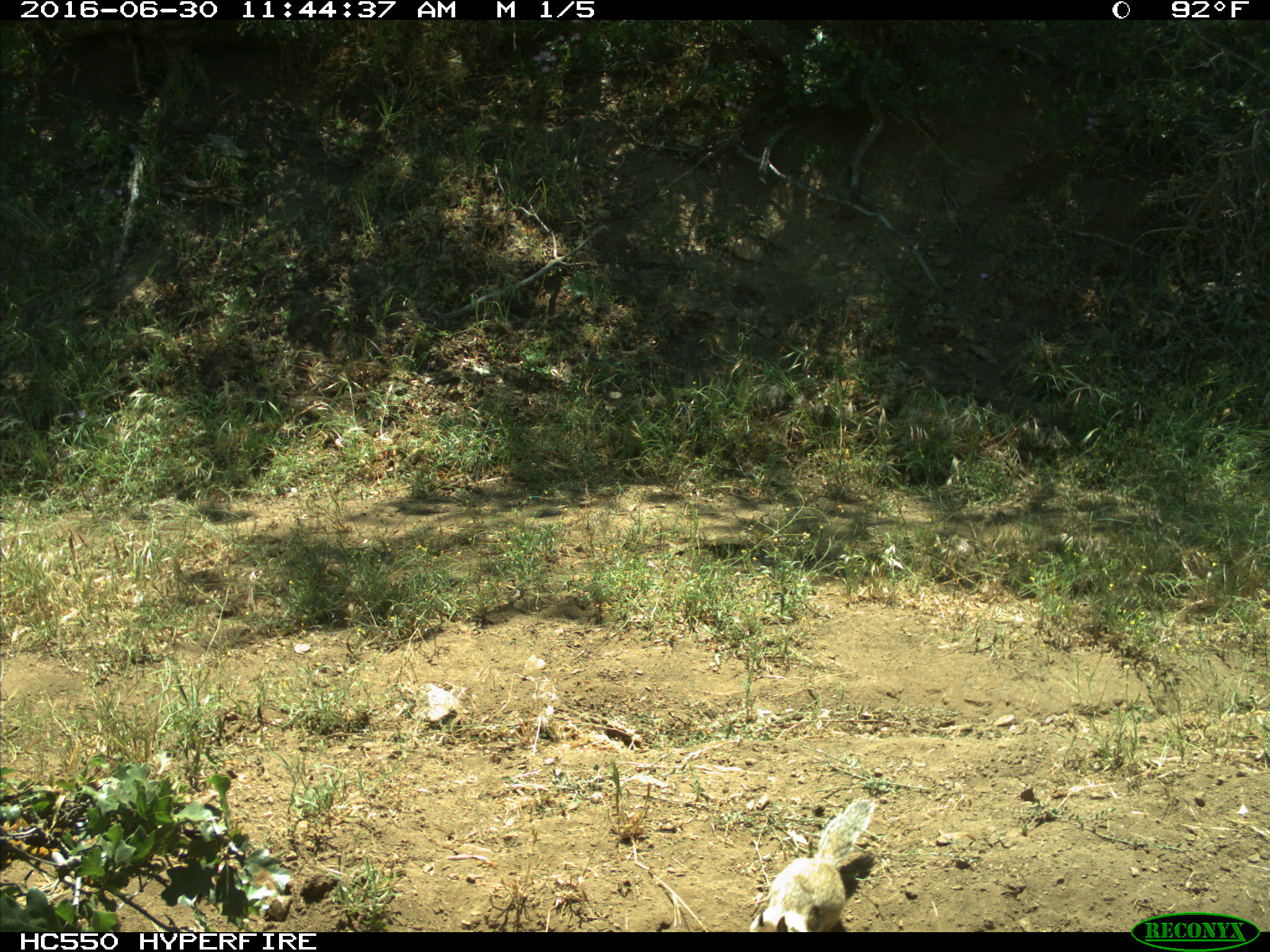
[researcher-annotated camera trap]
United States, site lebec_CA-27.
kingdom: Animalia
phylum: Chordata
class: Mammalia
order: Rodentia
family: Sciuridae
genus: Otospermophilus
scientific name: Otospermophilus beecheyi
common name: california ground squirrel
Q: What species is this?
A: Otospermophilus beecheyi (california ground squirrel).